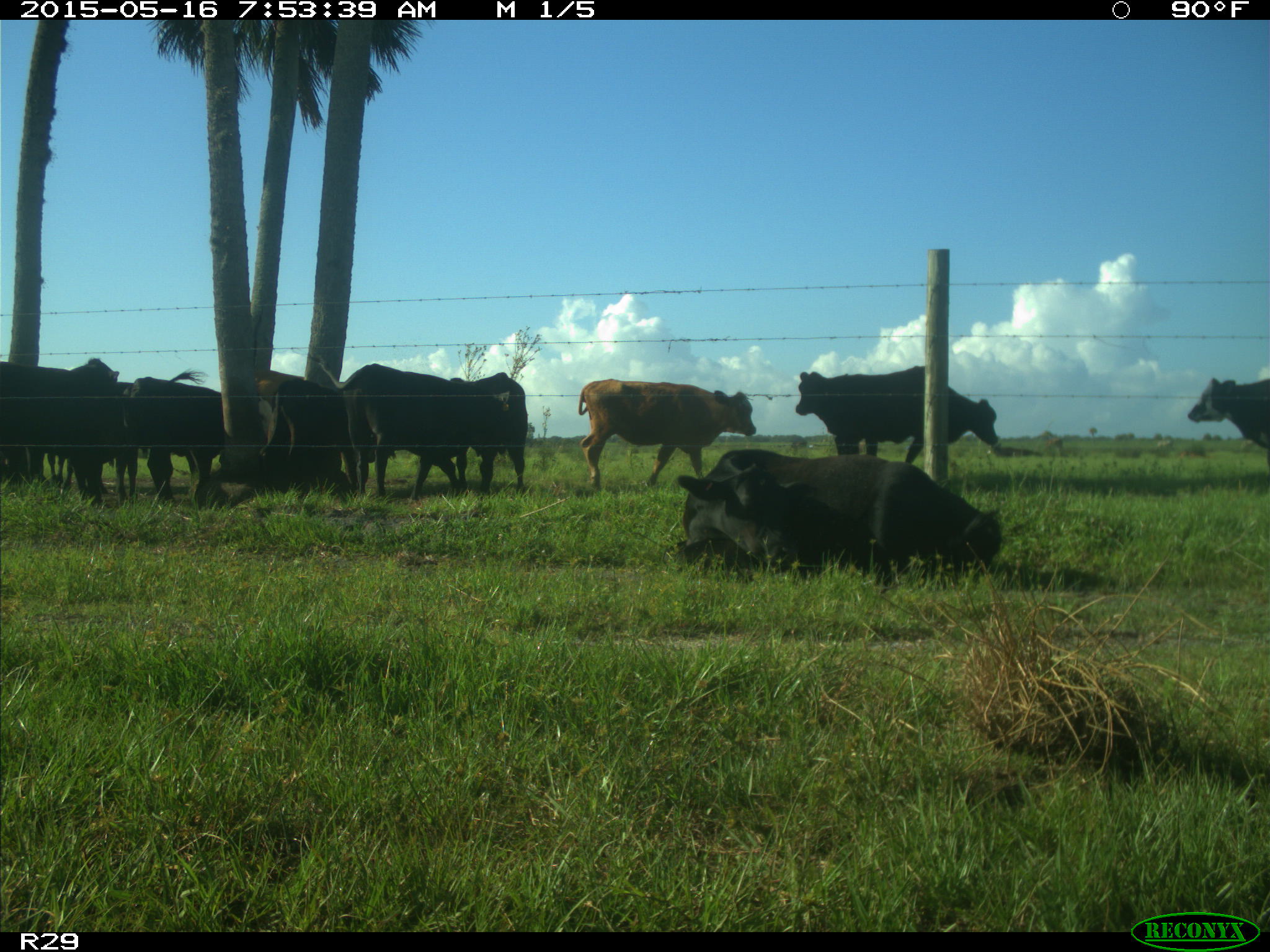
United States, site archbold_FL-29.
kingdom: Animalia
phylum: Chordata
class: Mammalia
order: Artiodactyla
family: Bovidae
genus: Bos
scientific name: Bos taurus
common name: domestic cow